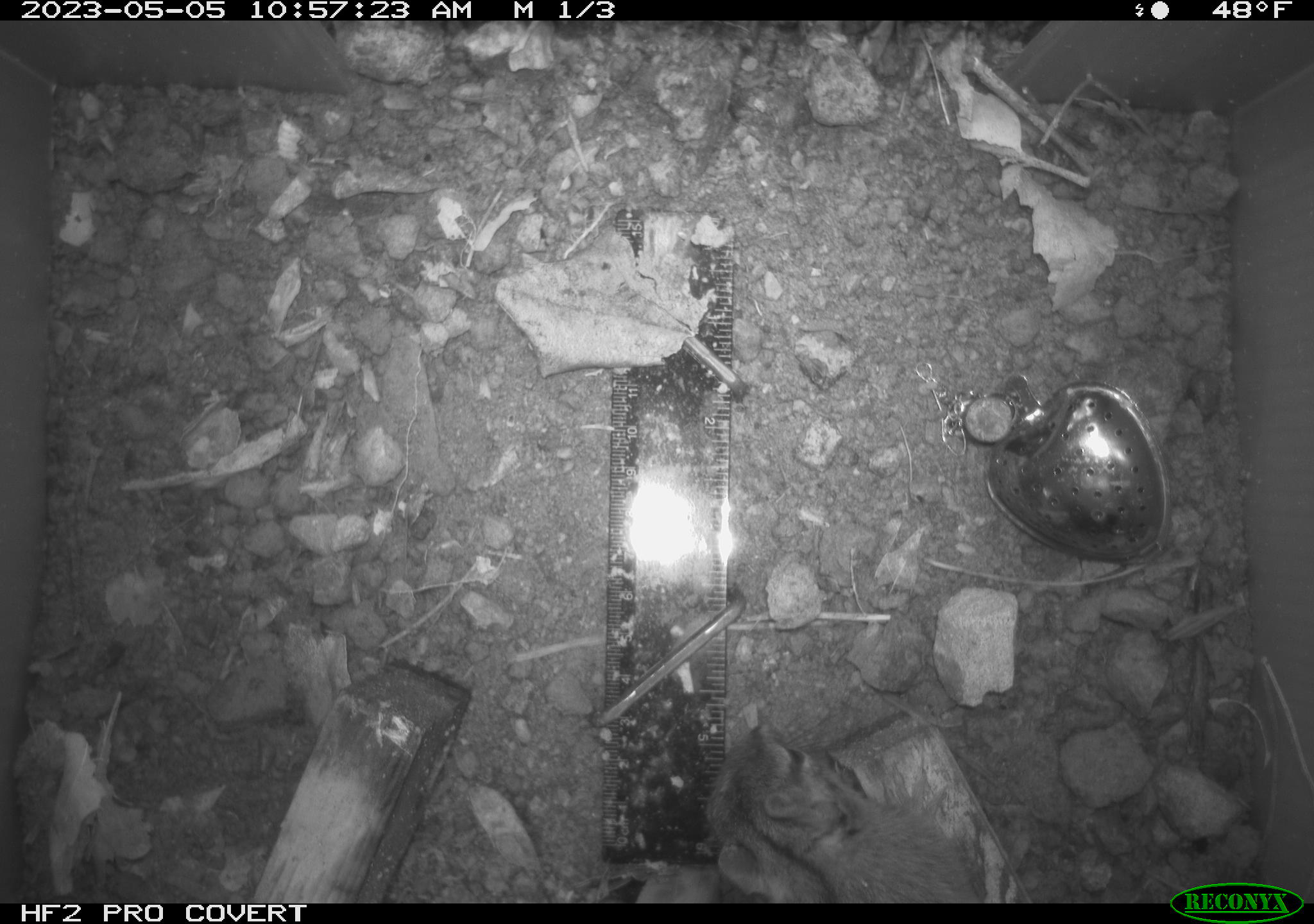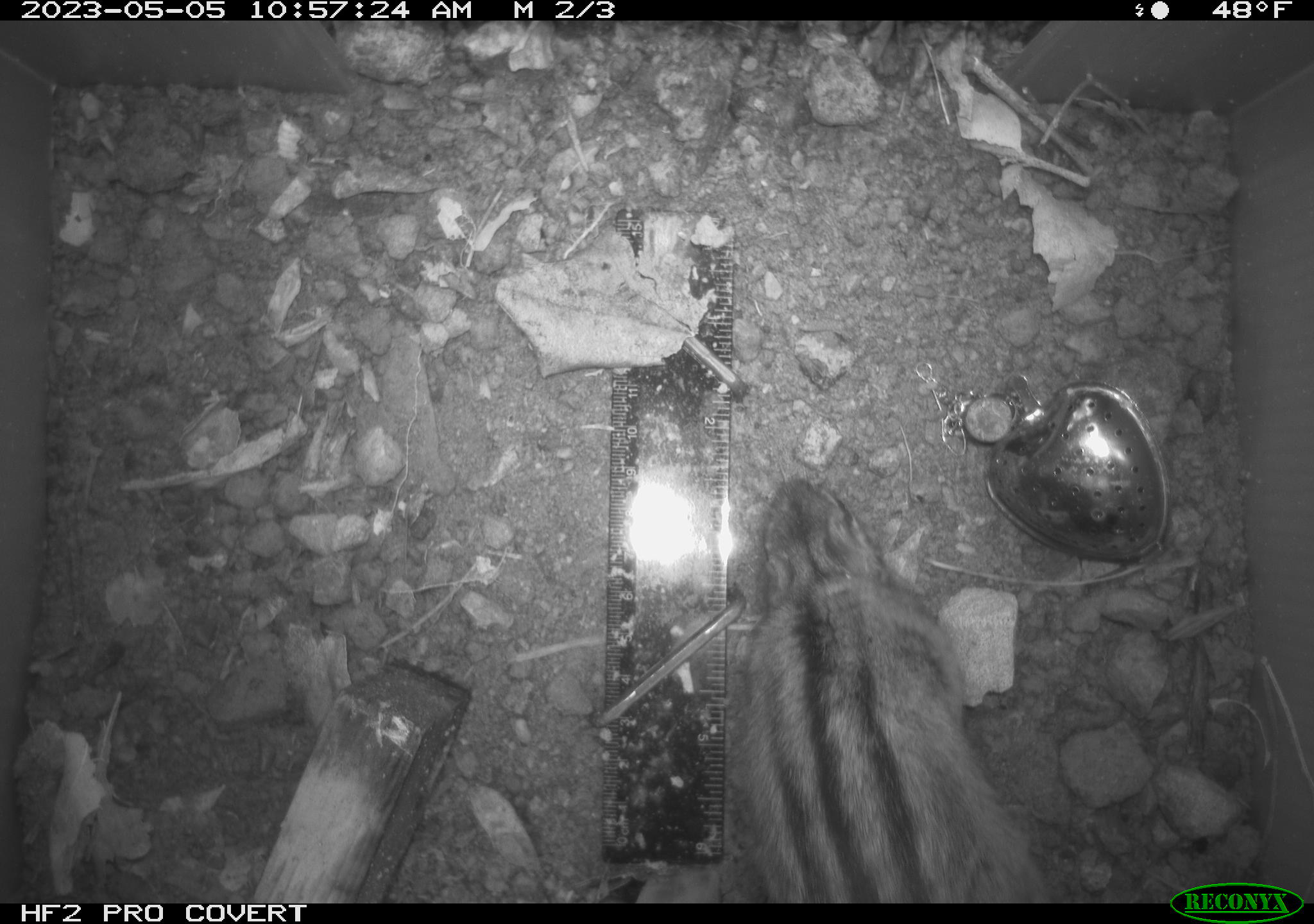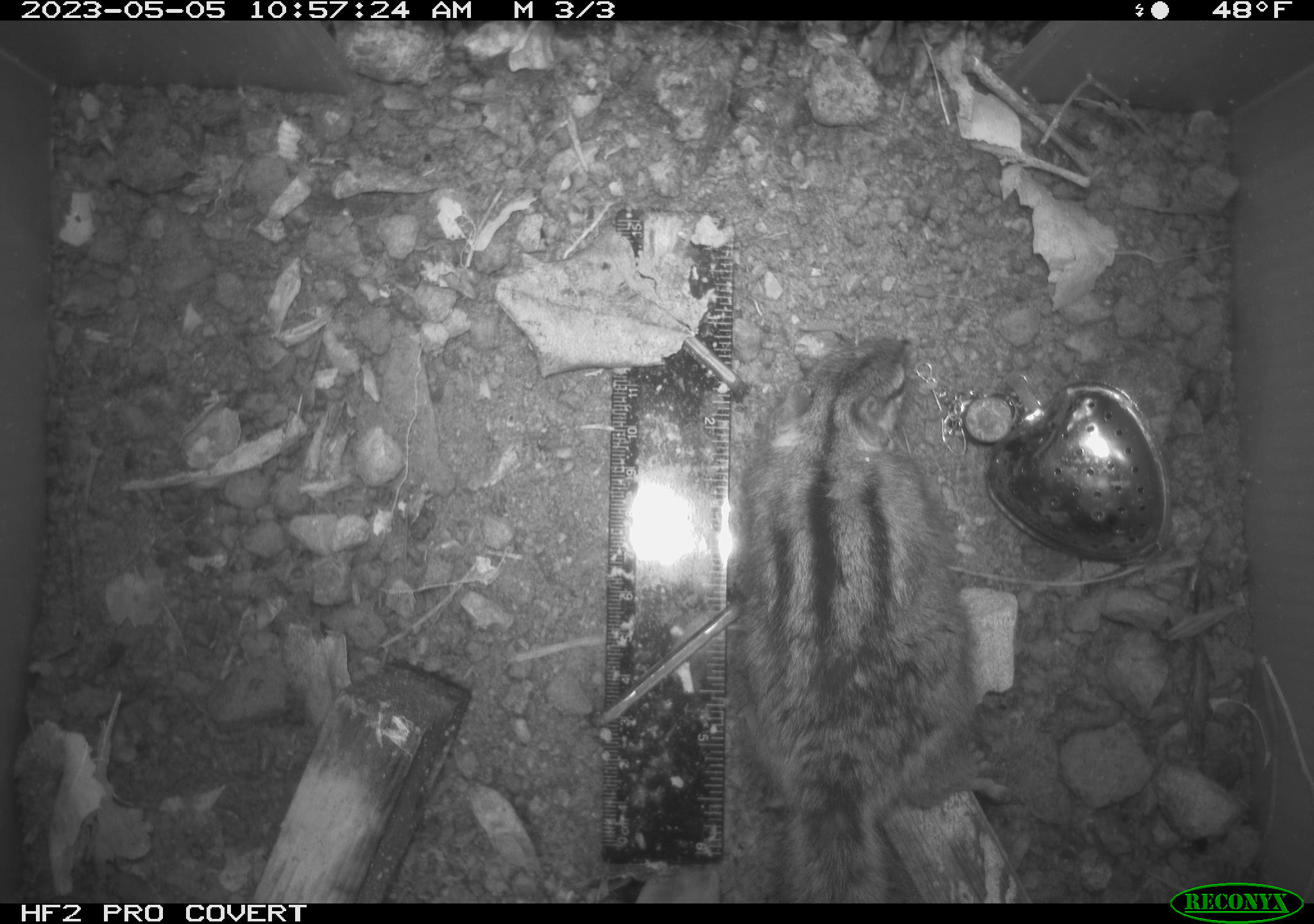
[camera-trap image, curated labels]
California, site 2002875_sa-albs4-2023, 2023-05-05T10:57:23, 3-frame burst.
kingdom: Animalia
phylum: Chordata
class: Mammalia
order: Rodentia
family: Sciuridae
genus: Neotamias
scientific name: Neotamias sonomae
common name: sonoma chipmunk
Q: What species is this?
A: Sonoma chipmunk (Neotamias sonomae).